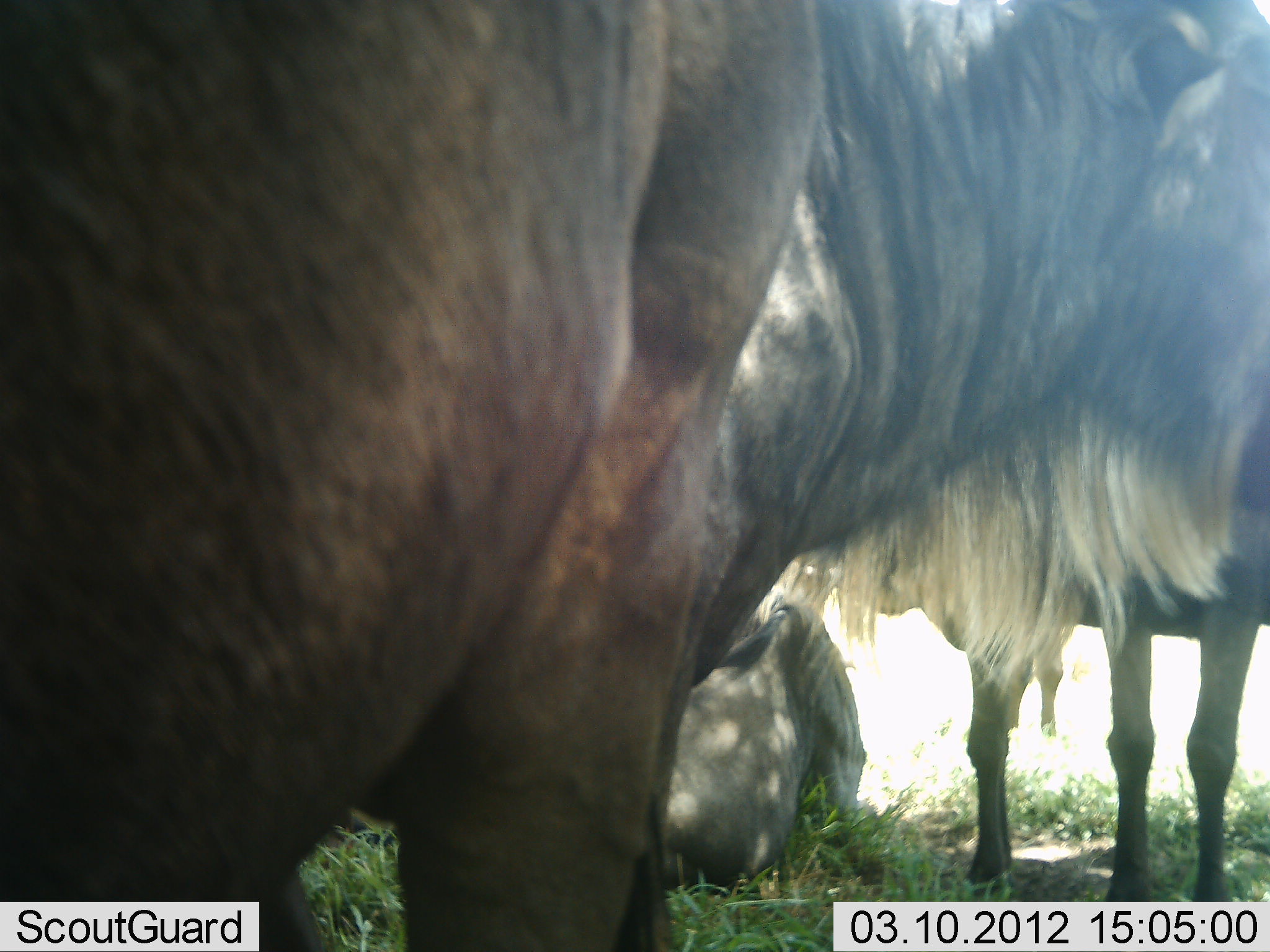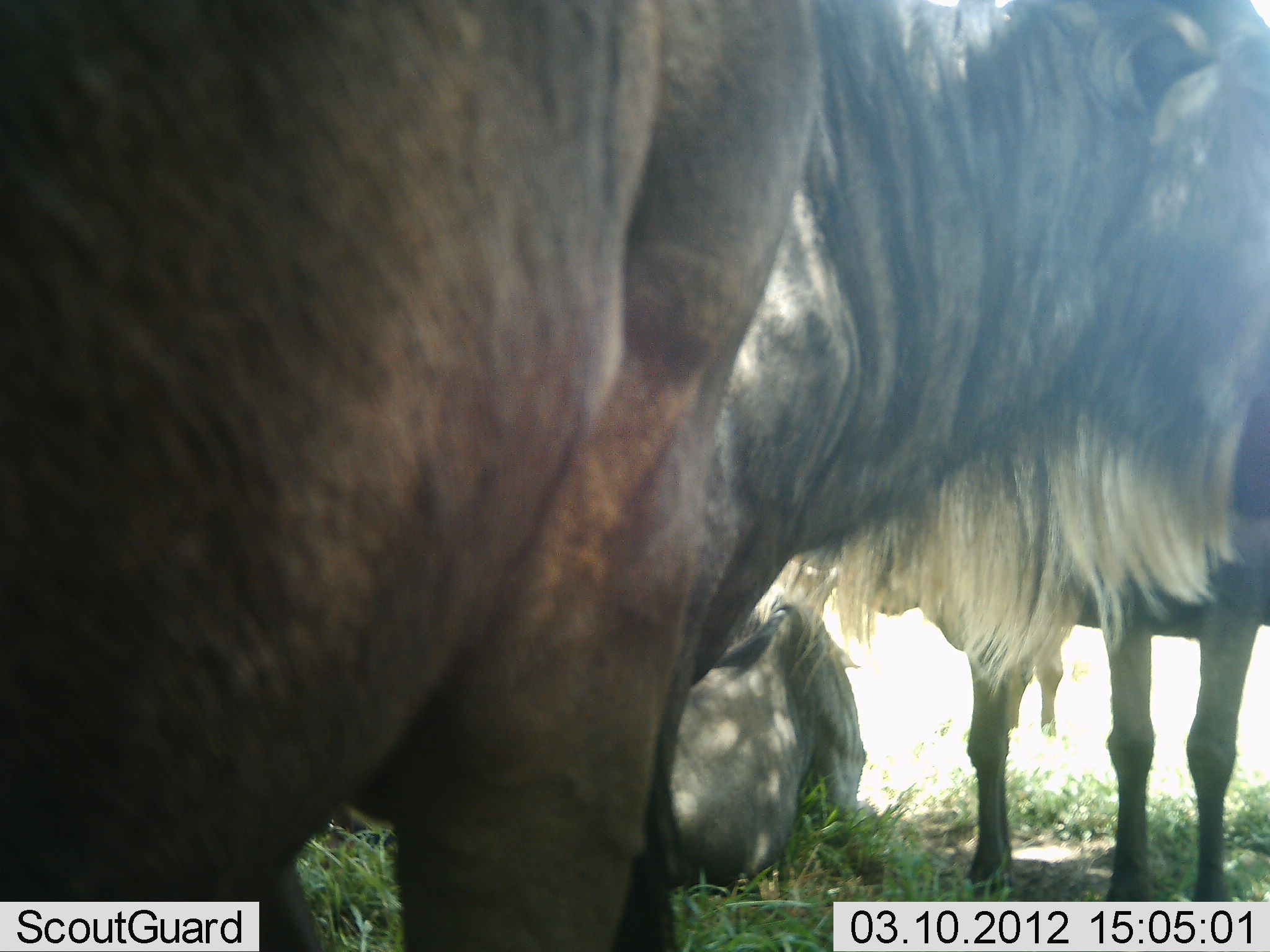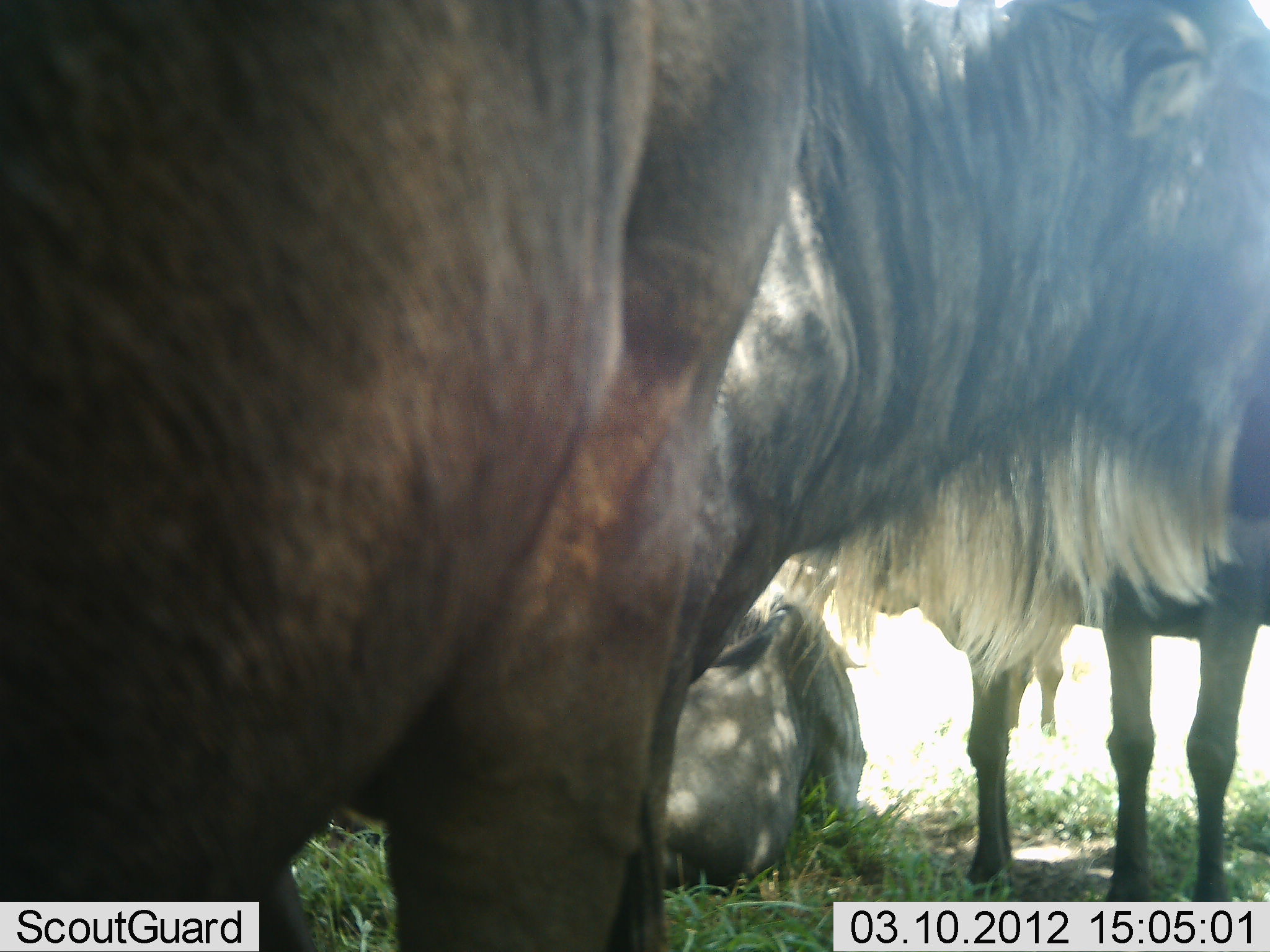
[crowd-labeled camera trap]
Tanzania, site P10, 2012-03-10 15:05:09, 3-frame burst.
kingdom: Animalia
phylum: Chordata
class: Mammalia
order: Artiodactyla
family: Bovidae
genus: Connochaetes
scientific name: Connochaetes taurinus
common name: blue wildebeest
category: wildebeest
Wildebeest (blue wildebeest) (Connochaetes taurinus), count 3. Behavior (volunteer vote fractions): standing 69%, resting 92%, moving 0%, interacting 0%. Young present (vote fraction): 0%. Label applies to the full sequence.